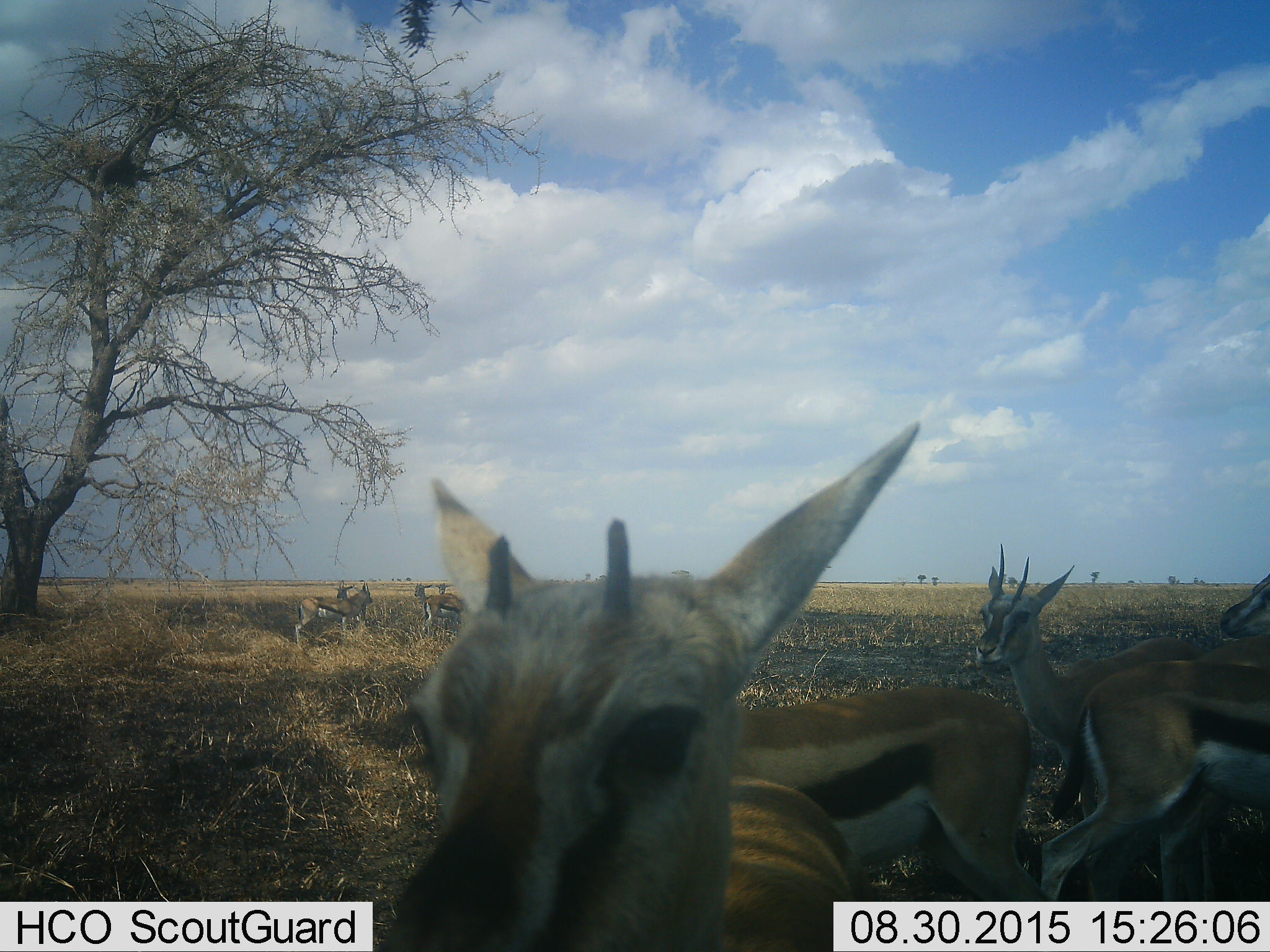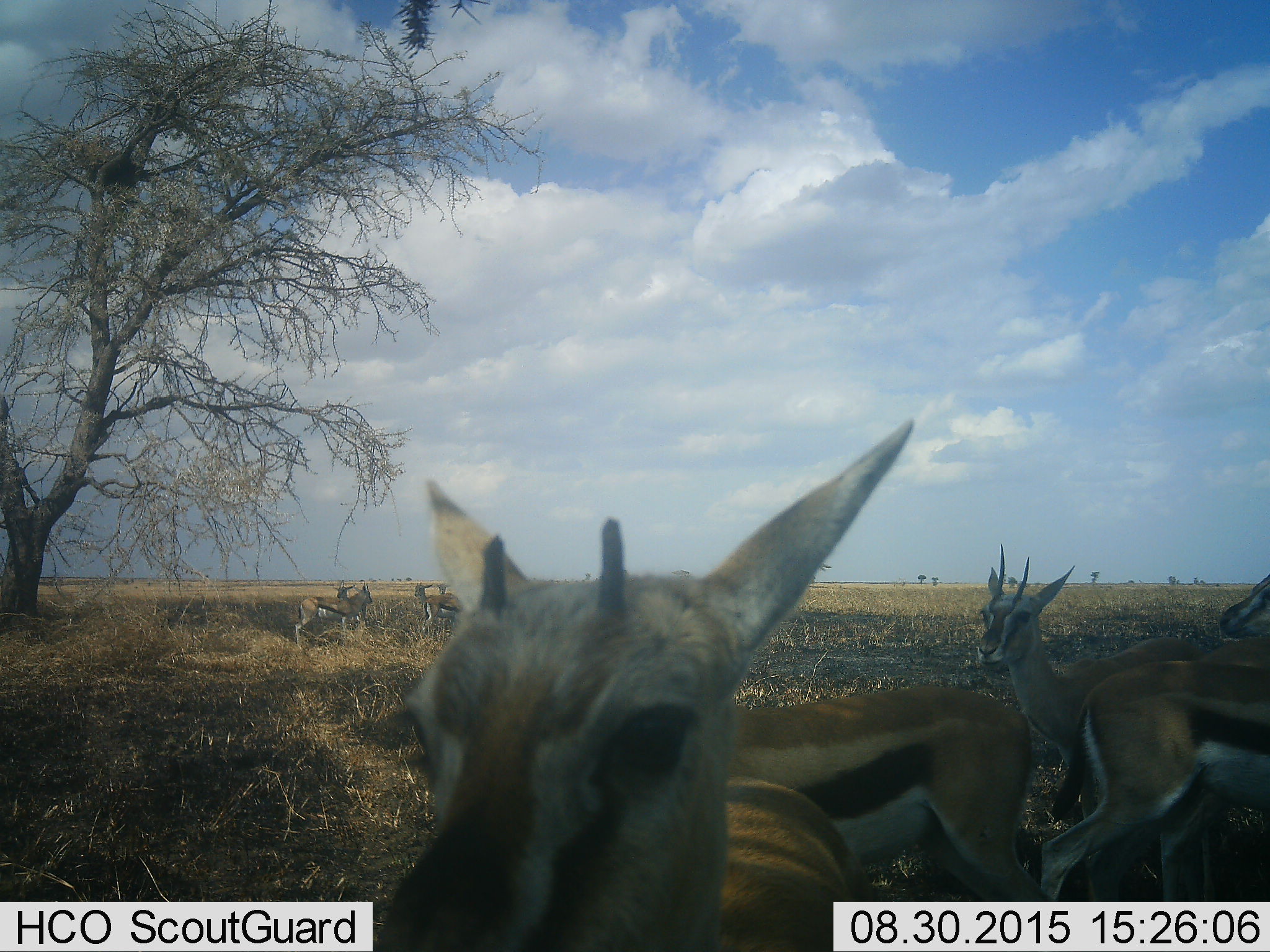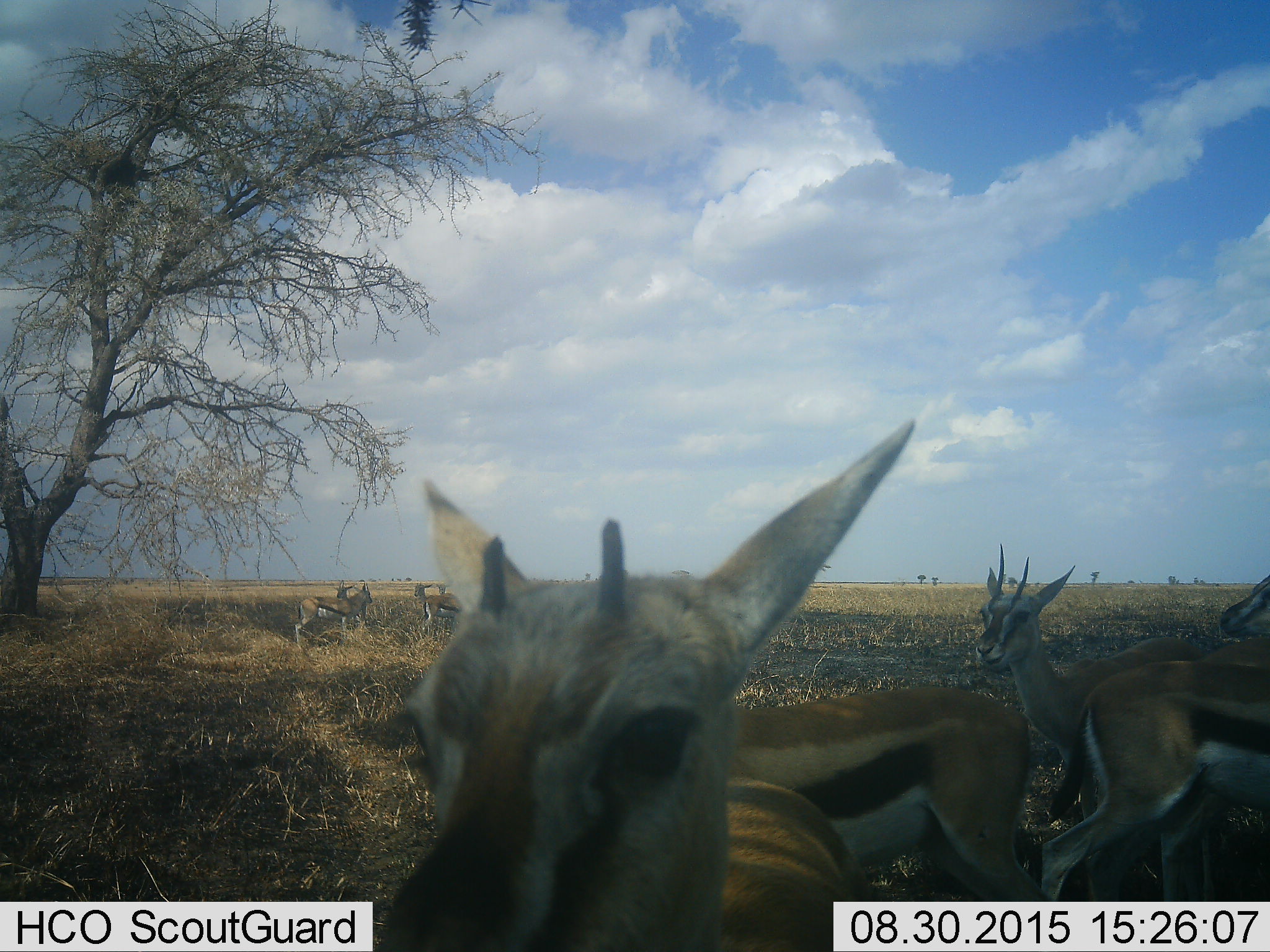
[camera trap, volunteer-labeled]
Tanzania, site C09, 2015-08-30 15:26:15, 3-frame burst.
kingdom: Animalia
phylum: Chordata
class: Mammalia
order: Artiodactyla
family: Bovidae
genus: Eudorcas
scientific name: Eudorcas thomsonii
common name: thomson's gazelle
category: gazellethomsons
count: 9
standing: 86%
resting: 0%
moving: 14%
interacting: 21%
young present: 21%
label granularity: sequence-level